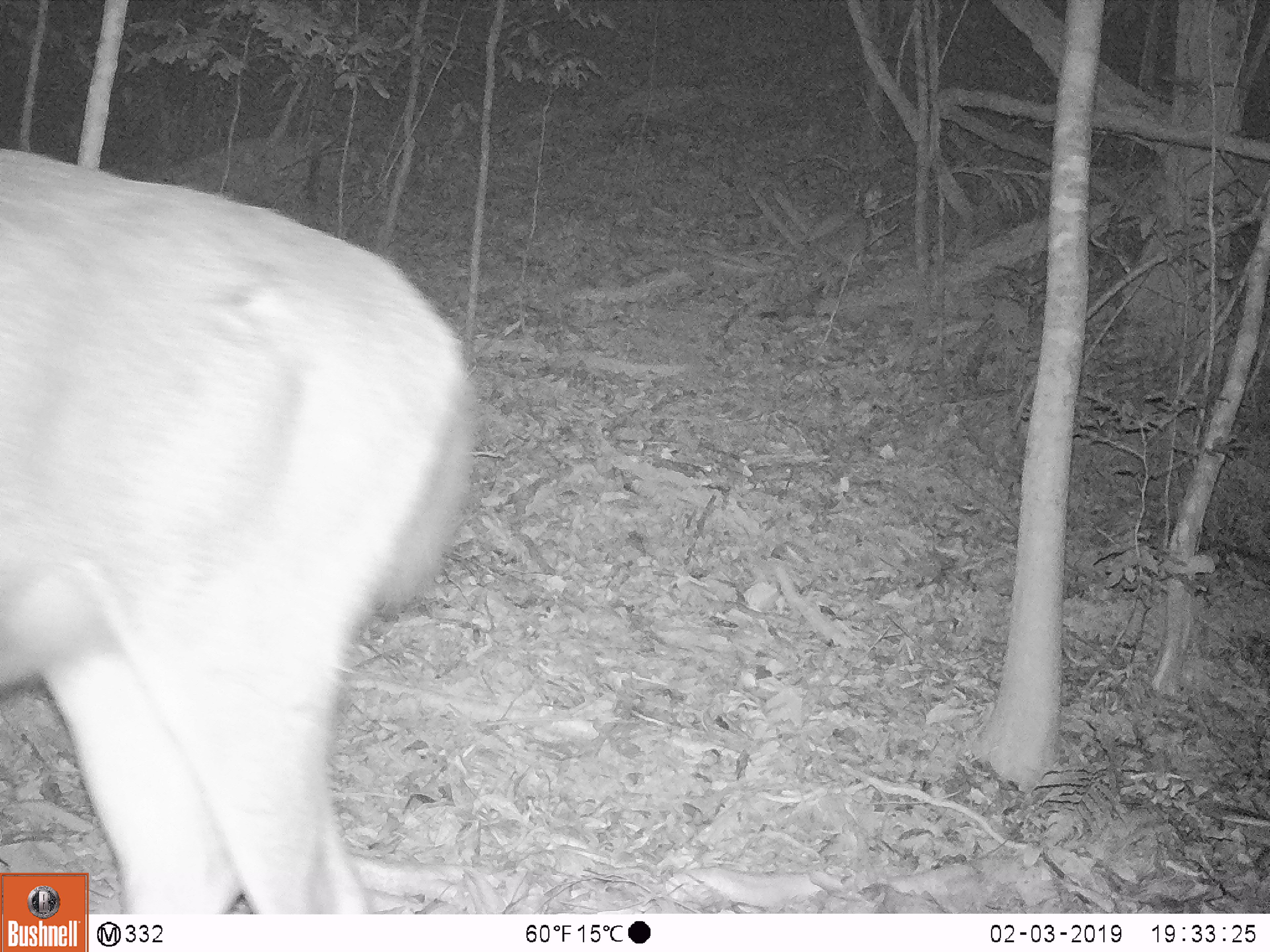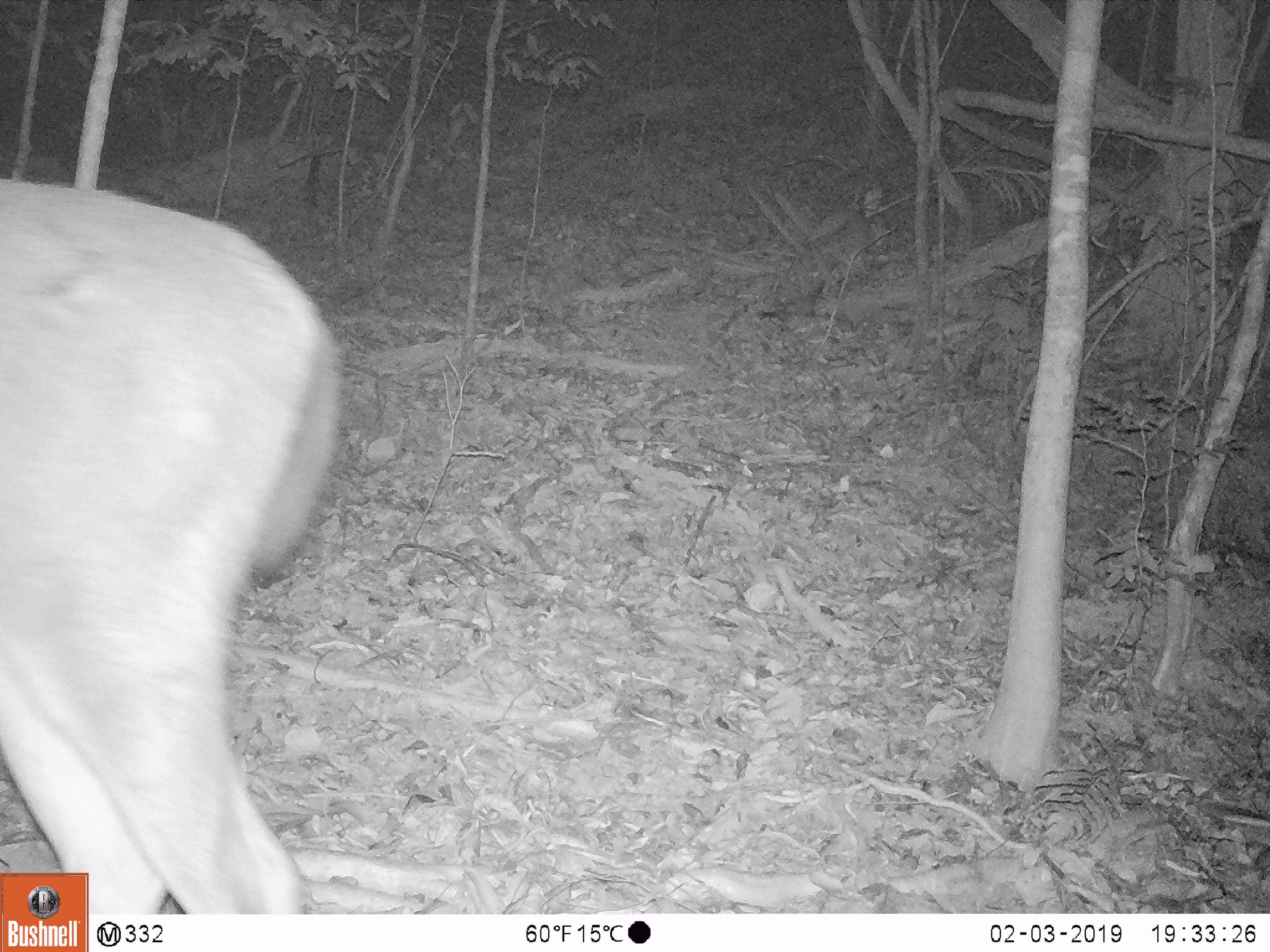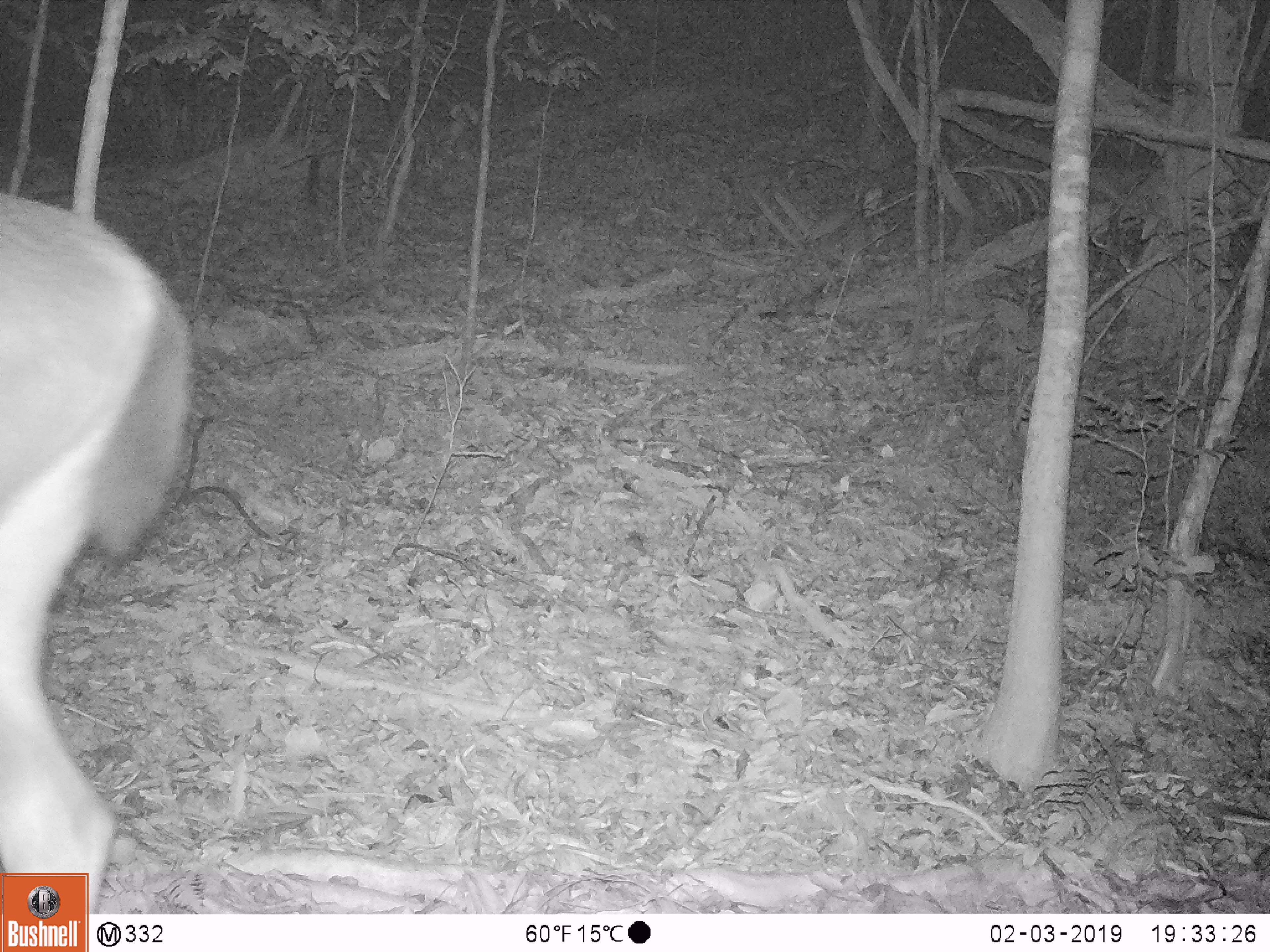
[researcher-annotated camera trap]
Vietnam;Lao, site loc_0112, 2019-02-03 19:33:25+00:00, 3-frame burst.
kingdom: Animalia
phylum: Chordata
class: Mammalia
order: Artiodactyla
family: Cervidae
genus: Rusa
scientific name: Rusa unicolor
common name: sambar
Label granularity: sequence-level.